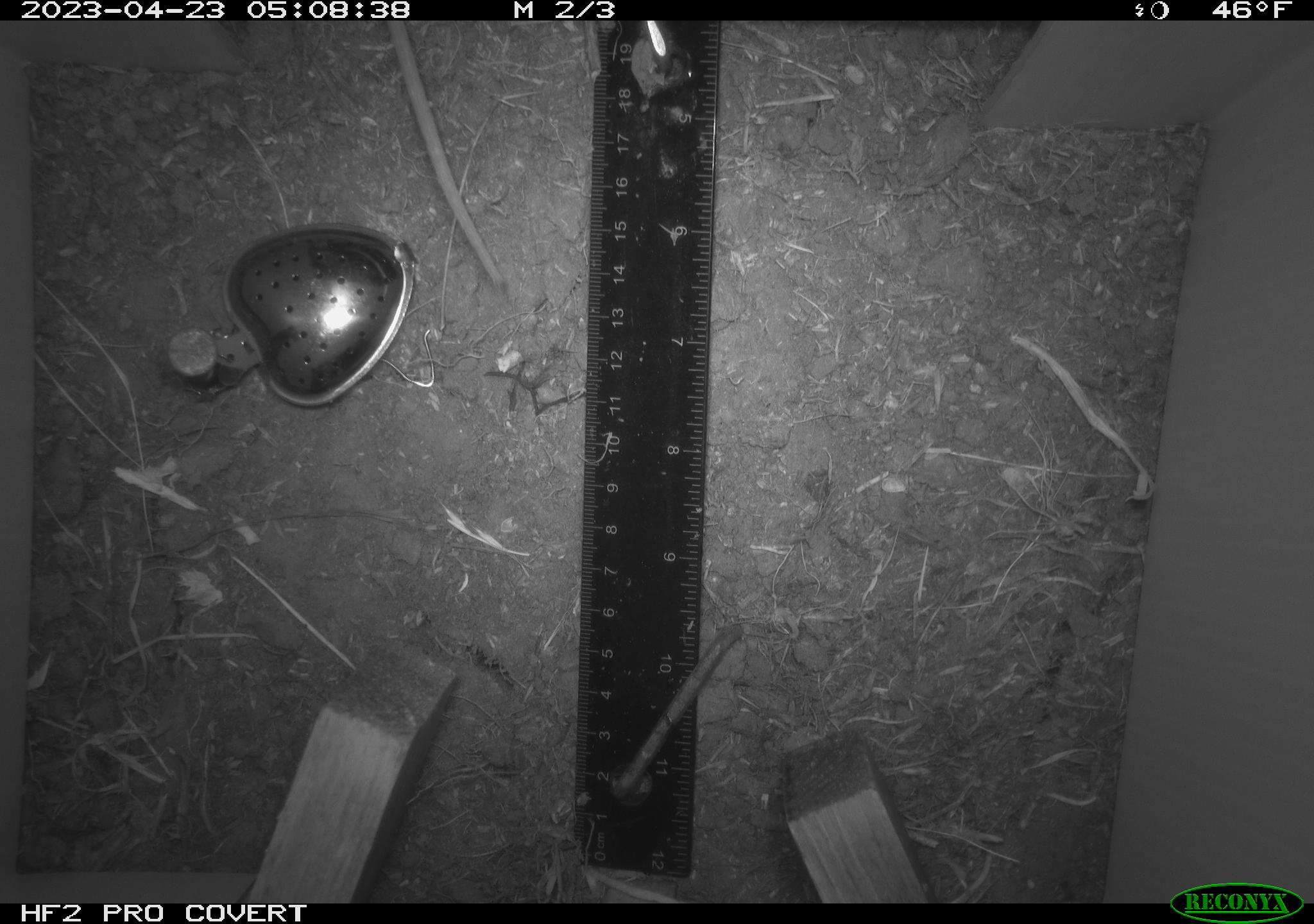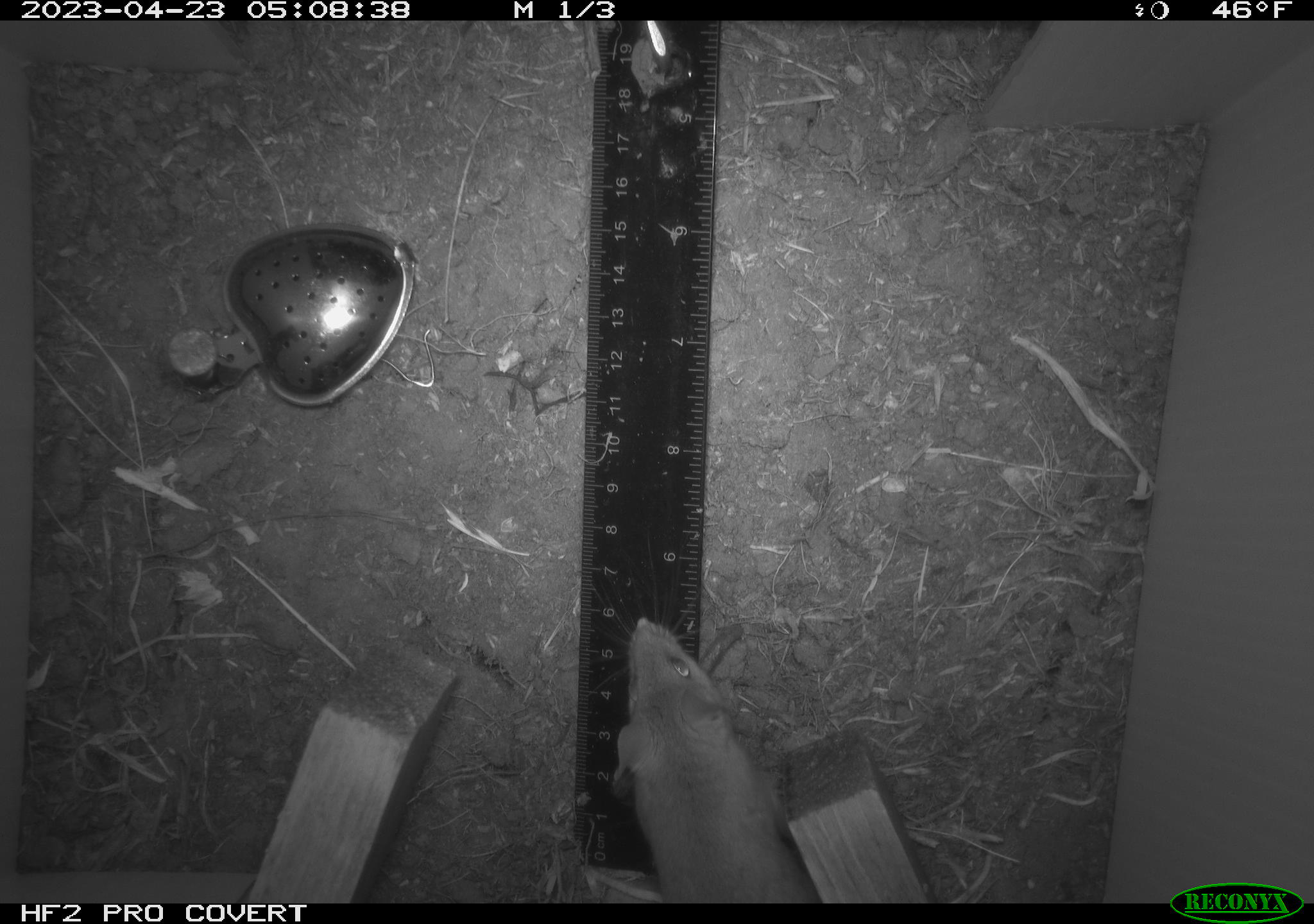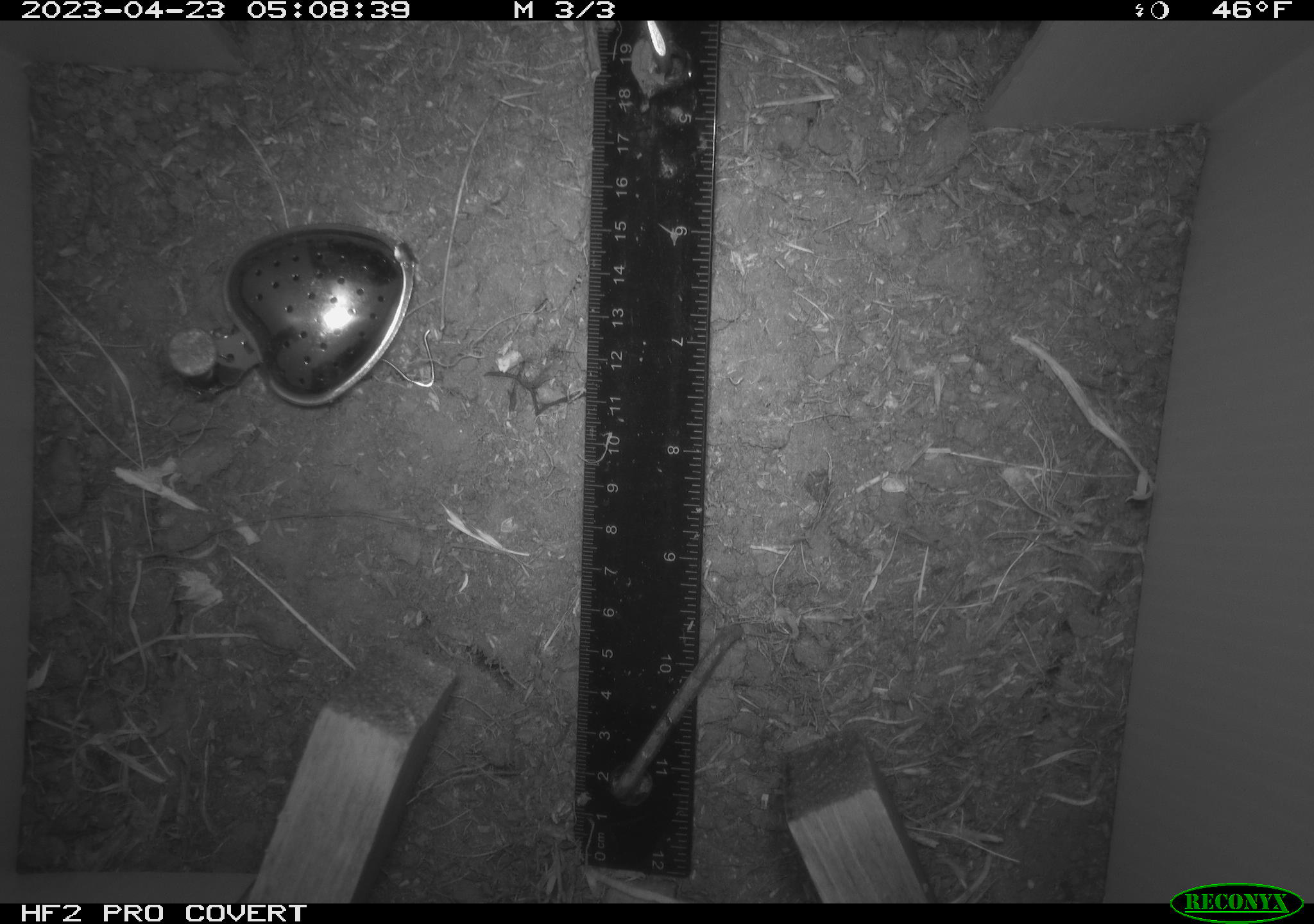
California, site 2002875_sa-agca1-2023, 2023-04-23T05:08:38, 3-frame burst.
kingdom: Animalia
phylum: Chordata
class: Mammalia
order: Rodentia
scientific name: Rodentia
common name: mouse species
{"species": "mouse species (Rodentia)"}